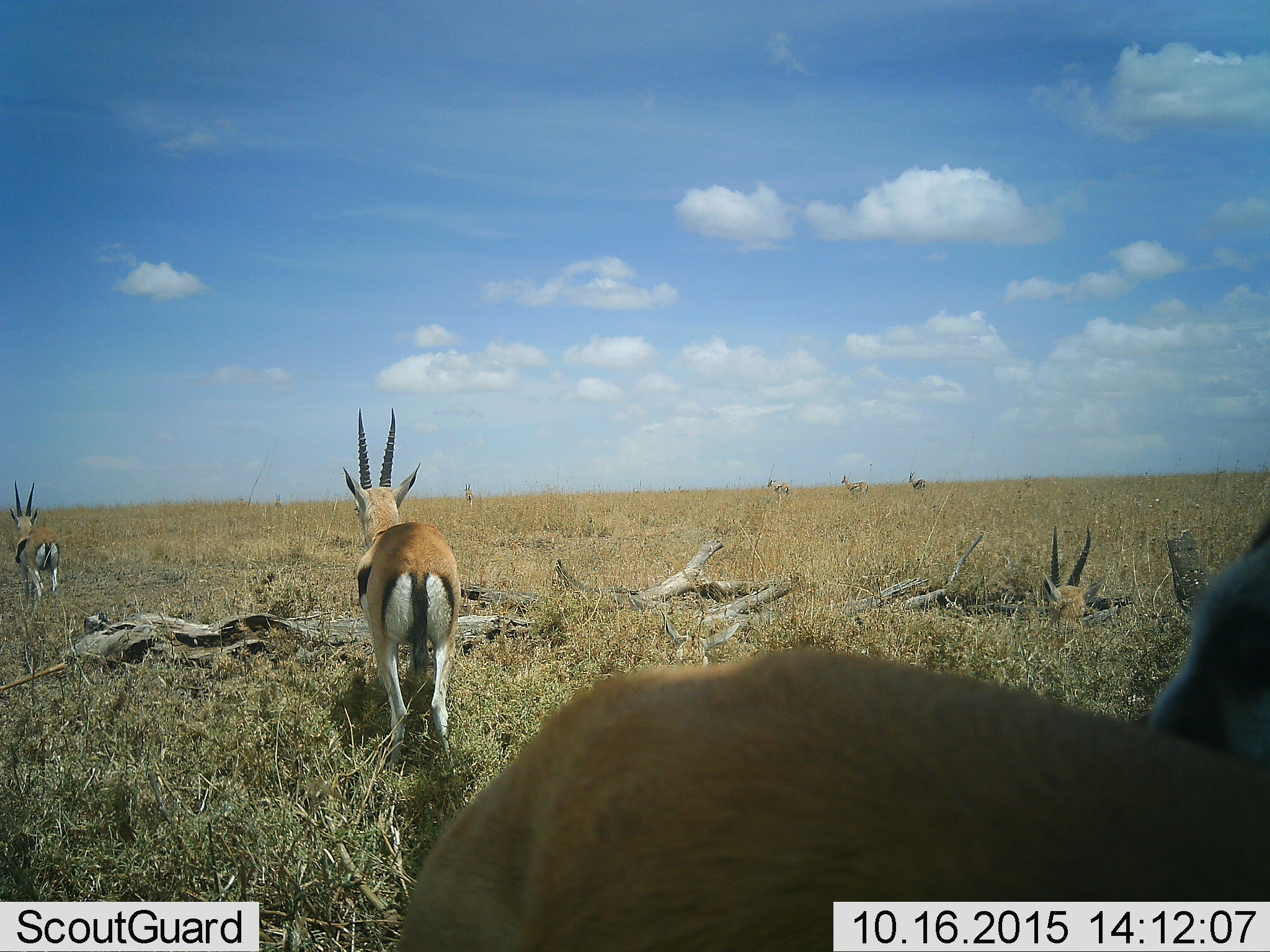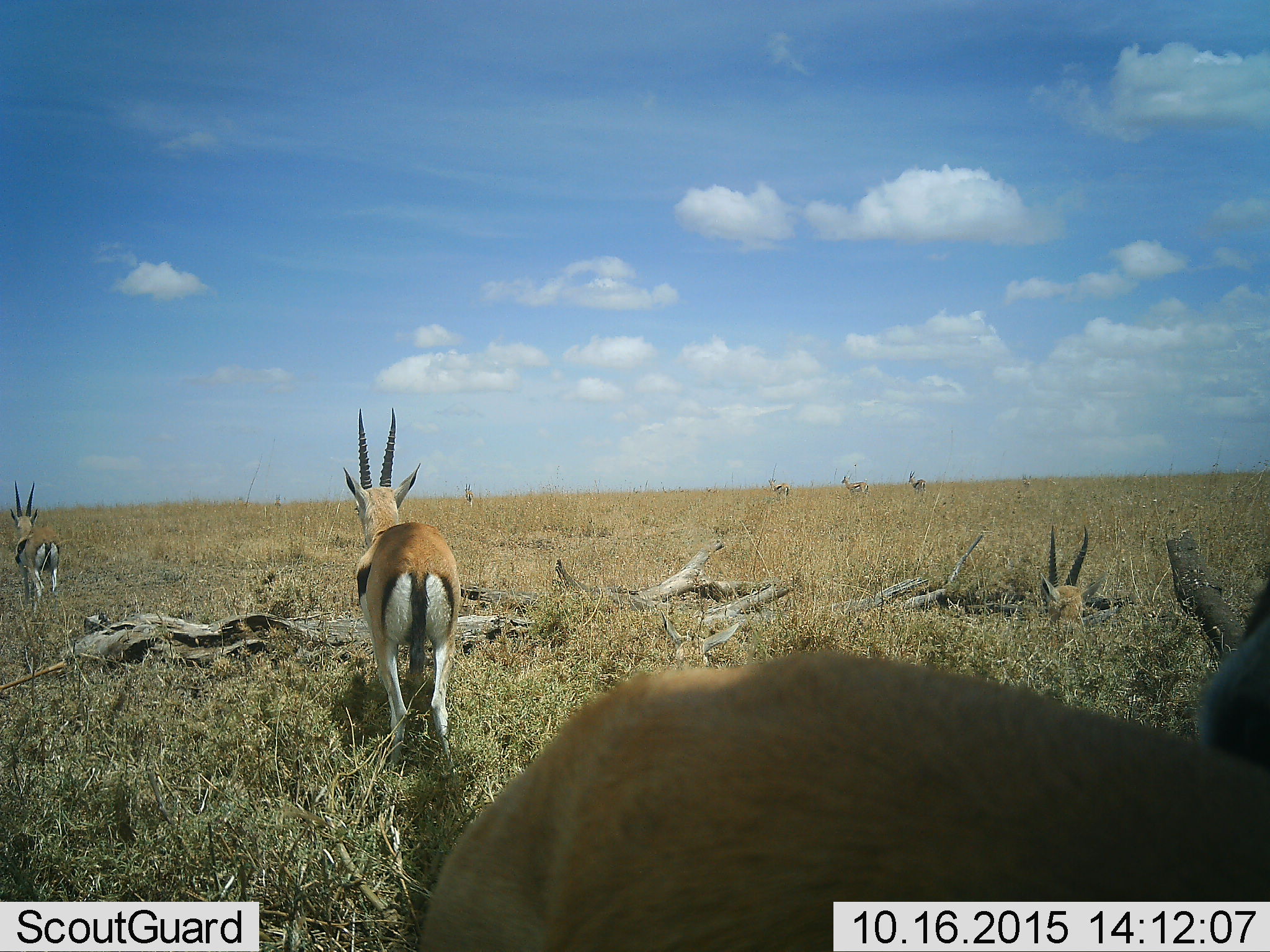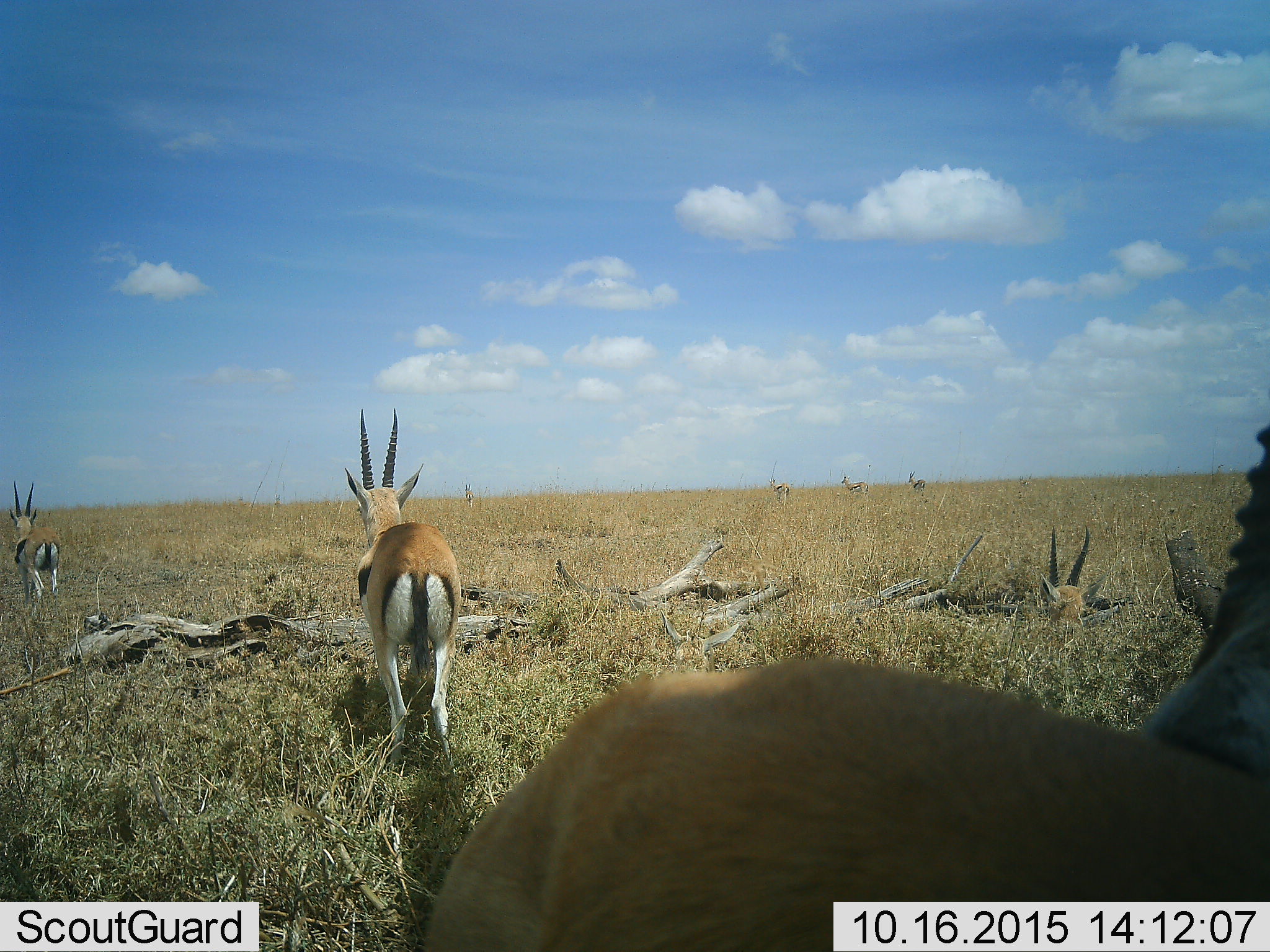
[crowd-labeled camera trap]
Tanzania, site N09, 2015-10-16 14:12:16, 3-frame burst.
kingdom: Animalia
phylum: Chordata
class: Mammalia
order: Artiodactyla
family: Bovidae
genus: Eudorcas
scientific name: Eudorcas thomsonii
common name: thomson's gazelle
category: gazellethomsons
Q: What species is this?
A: Gazellethomsons (thomson's gazelle) (Eudorcas thomsonii).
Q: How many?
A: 9.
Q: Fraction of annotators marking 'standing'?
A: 100%.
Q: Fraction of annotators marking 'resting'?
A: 38%.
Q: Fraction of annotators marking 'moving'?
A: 0%.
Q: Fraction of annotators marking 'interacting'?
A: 0%.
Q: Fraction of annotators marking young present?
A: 12%.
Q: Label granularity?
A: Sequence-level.